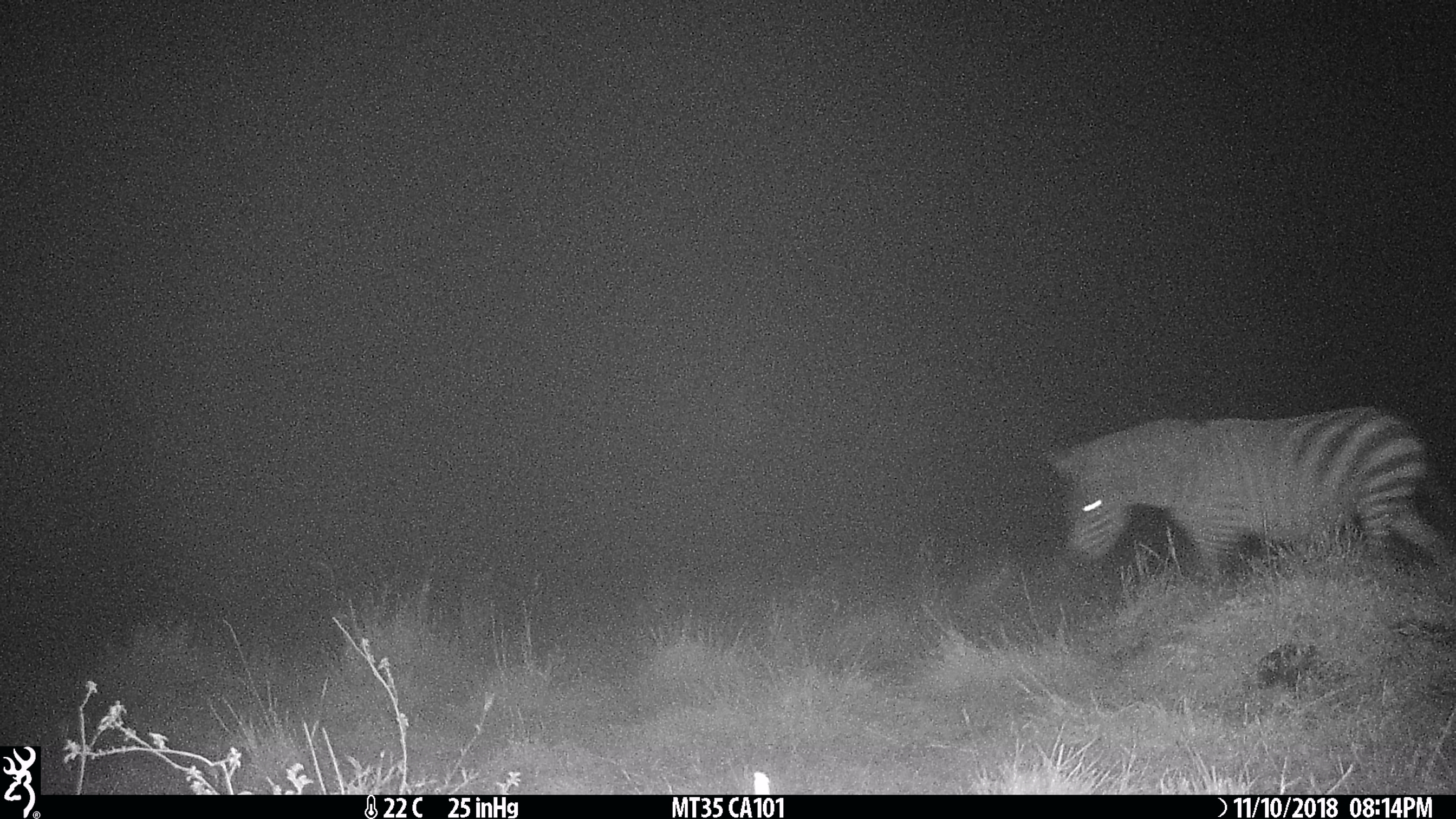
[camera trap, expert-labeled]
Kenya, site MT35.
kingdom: Animalia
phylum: Chordata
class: Mammalia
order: Perissodactyla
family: Equidae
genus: Equus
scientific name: Equus quagga burchellii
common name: burchell's zebra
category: zebra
Zebra (burchell's zebra) (Equus quagga burchellii).